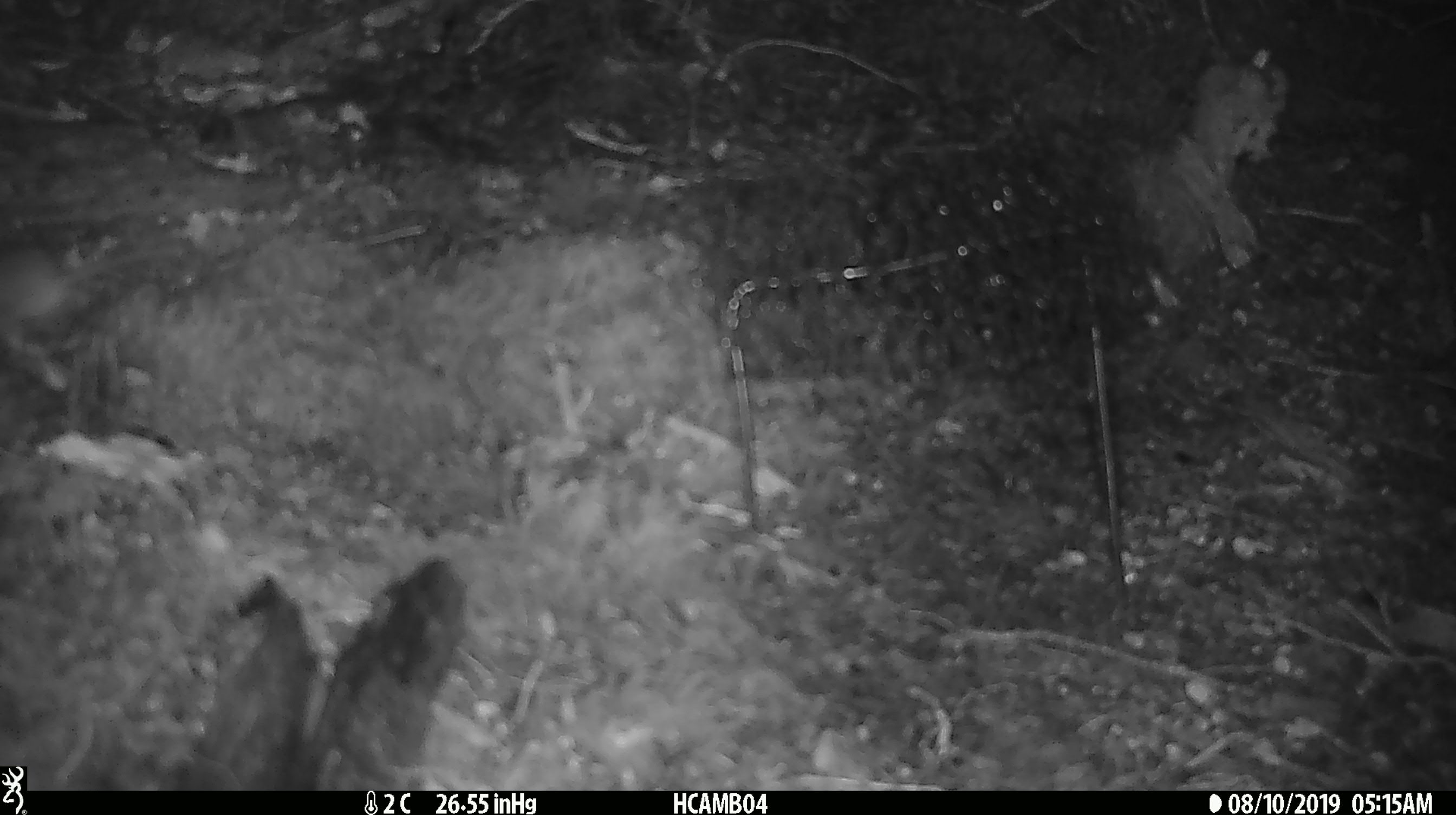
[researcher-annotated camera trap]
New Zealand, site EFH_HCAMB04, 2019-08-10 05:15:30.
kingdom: Animalia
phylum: Chordata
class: Mammalia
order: Rodentia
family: Muridae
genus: Mus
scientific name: Mus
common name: mouse